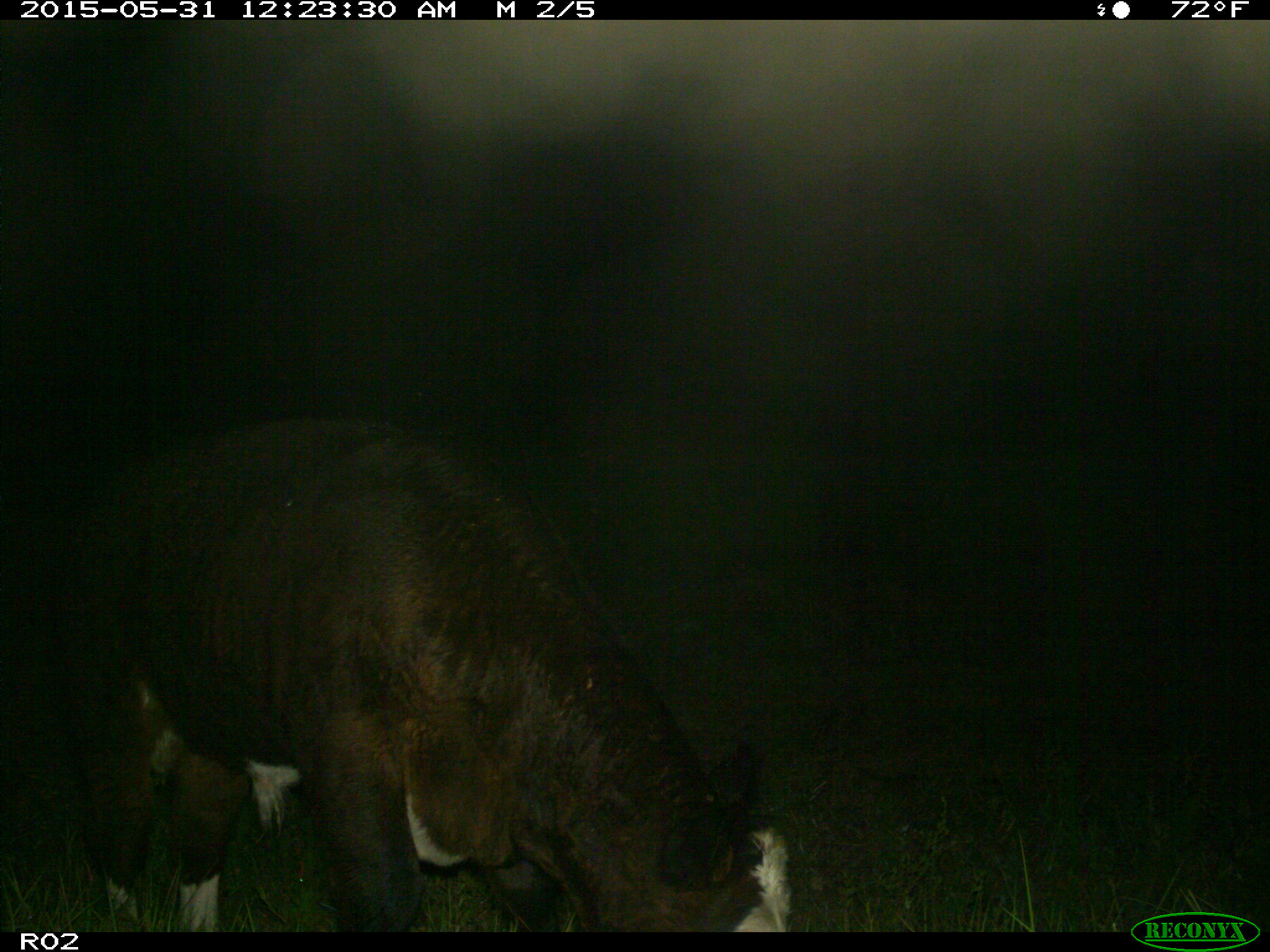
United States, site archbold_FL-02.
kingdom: Animalia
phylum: Chordata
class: Mammalia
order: Artiodactyla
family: Bovidae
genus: Bos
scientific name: Bos taurus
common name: domestic cow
Bos taurus (domestic cow).